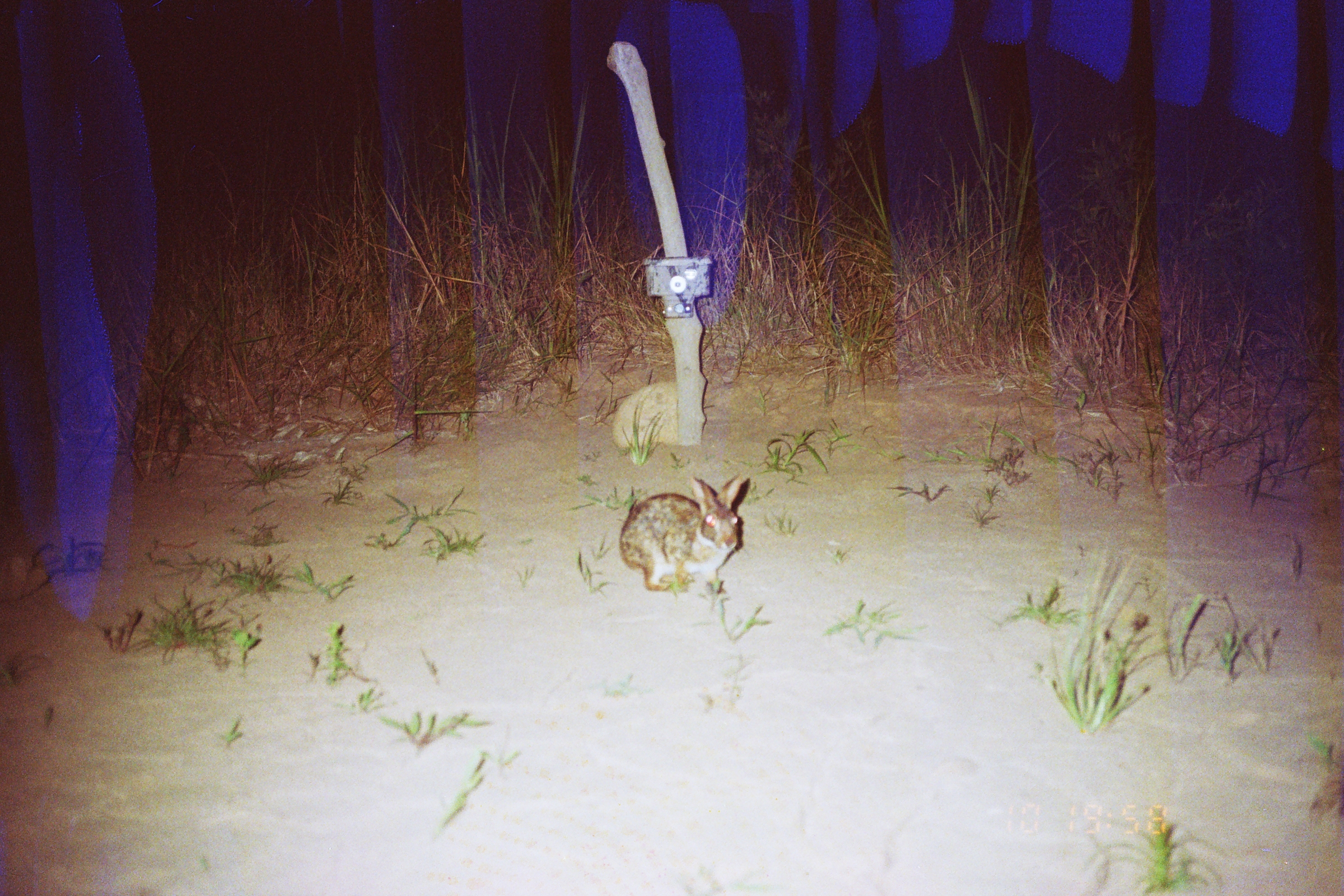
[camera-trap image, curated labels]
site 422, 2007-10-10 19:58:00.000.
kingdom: Animalia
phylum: Chordata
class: Mammalia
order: Lagomorpha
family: Leporidae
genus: Sylvilagus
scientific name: Sylvilagus brasiliensis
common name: tapeti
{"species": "Sylvilagus brasiliensis (tapeti)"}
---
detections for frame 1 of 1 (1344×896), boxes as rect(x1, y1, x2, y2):
sylvilagus brasiliensis: rect(619, 472, 743, 592)